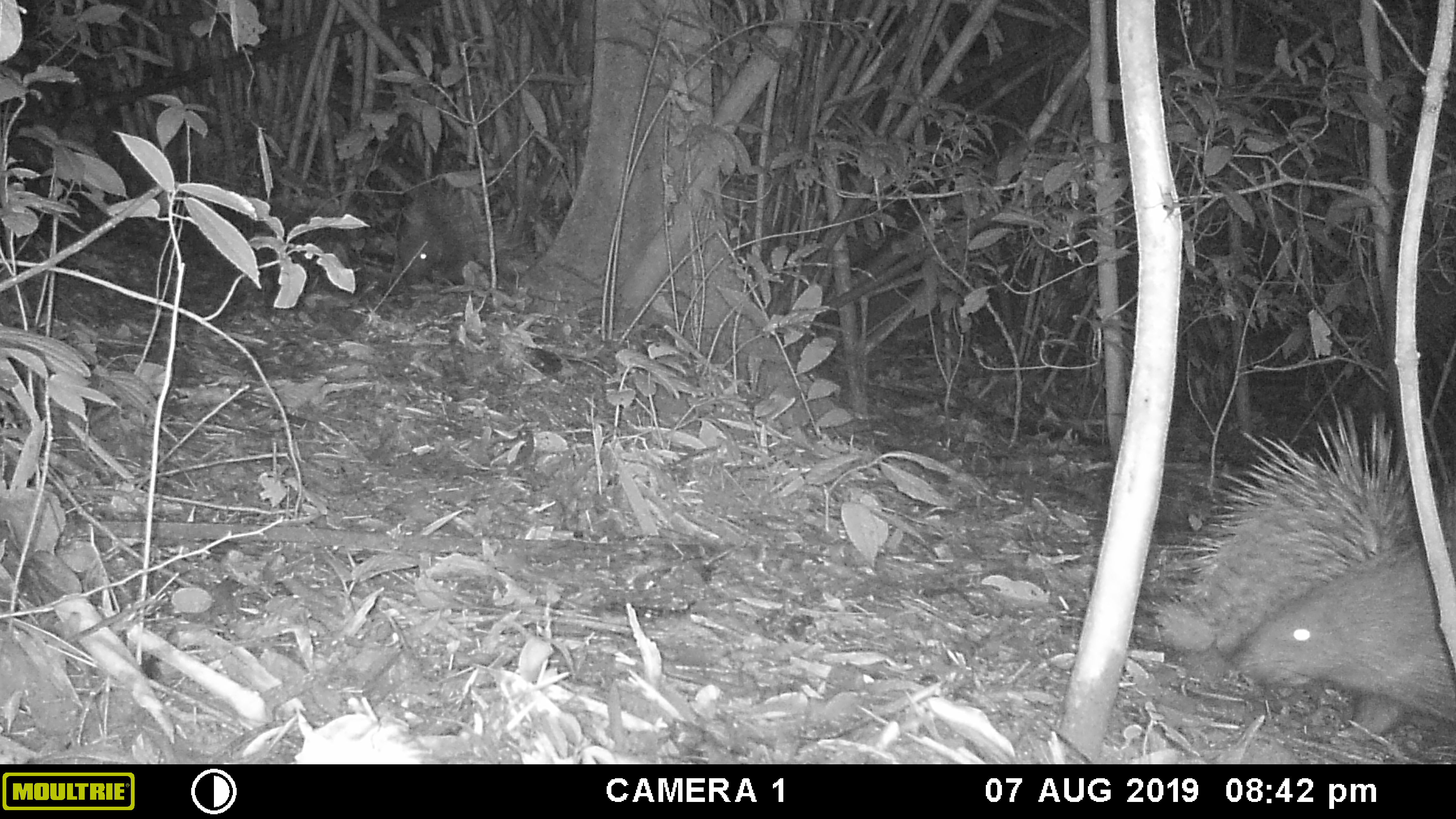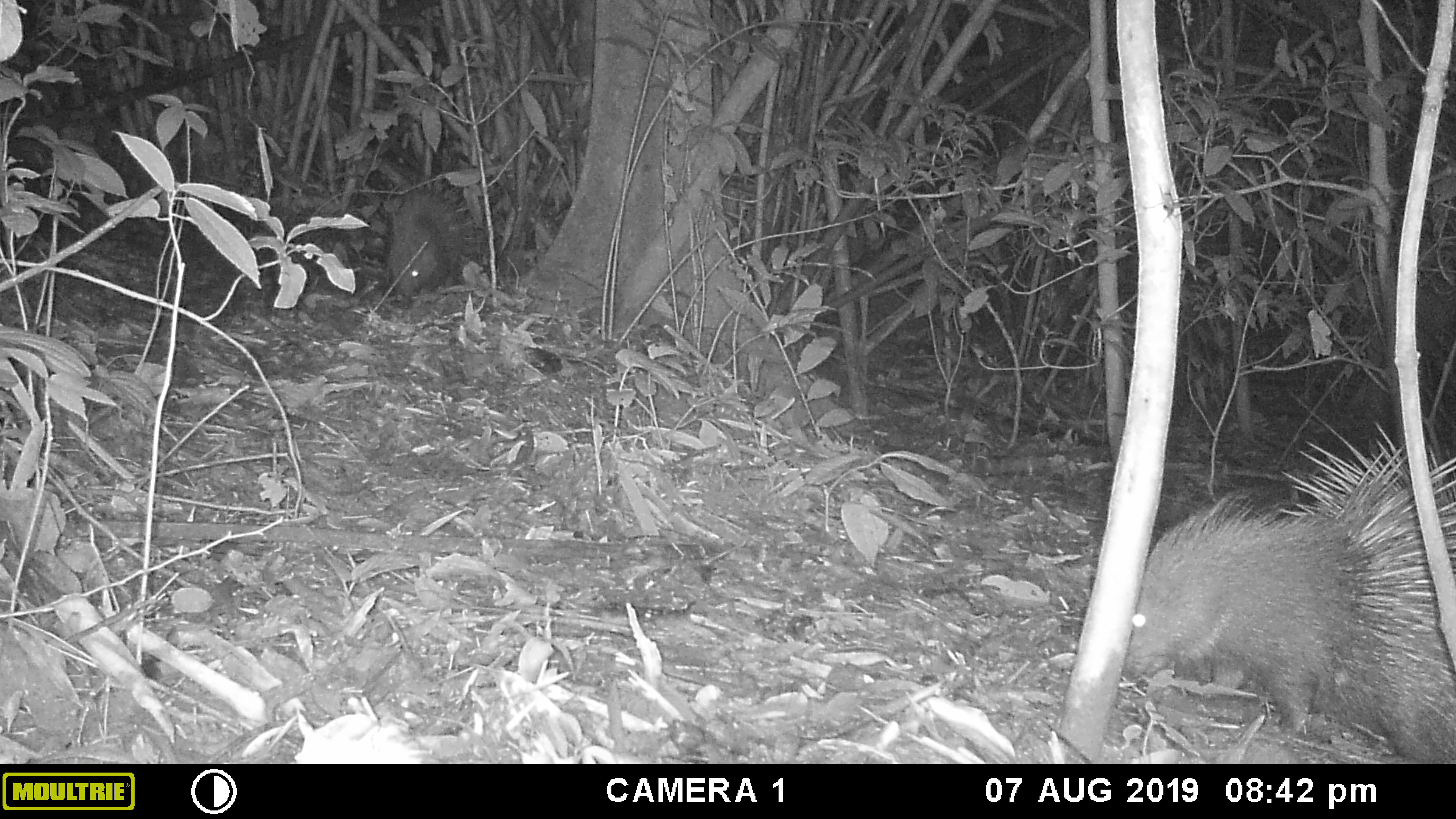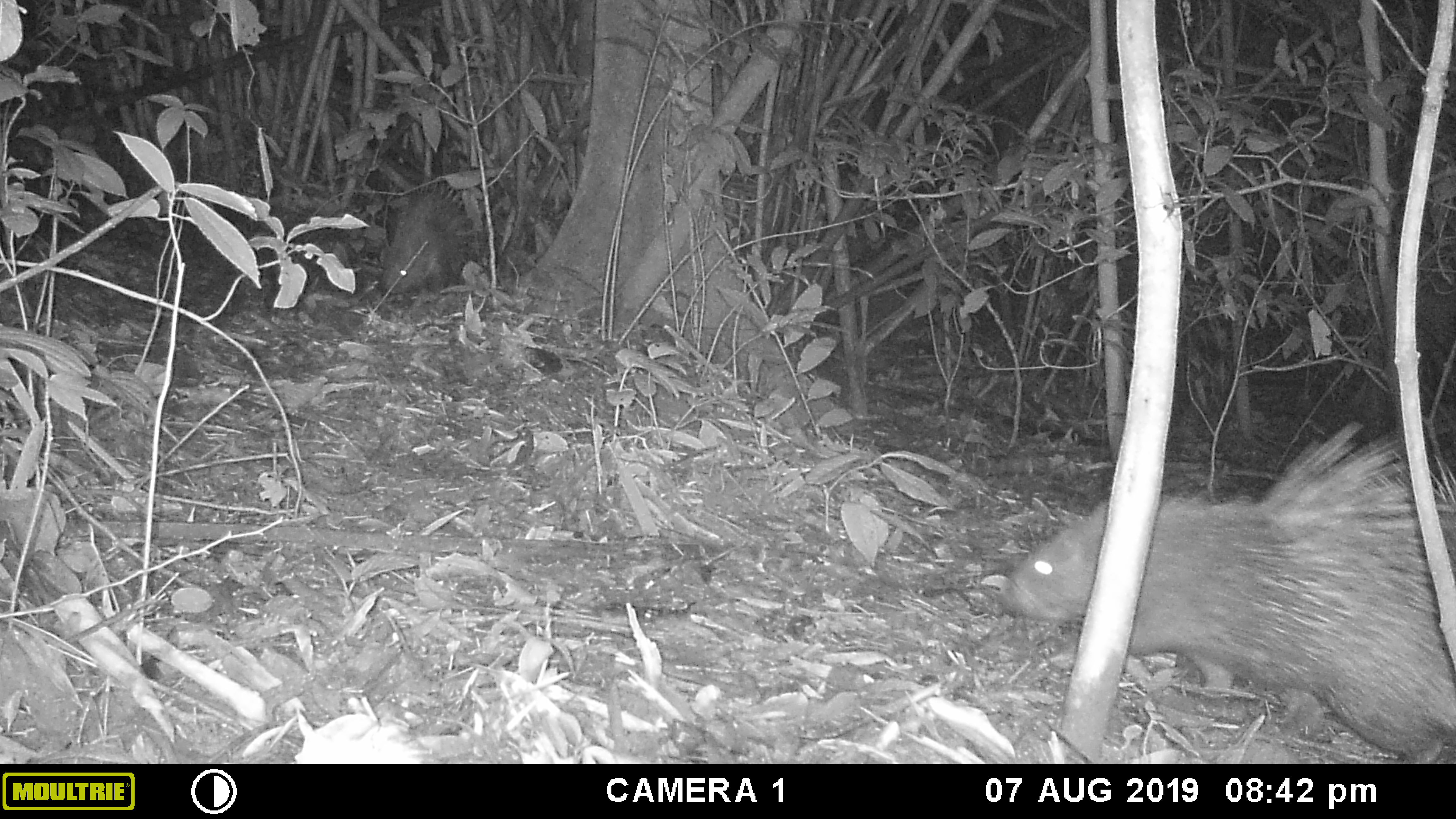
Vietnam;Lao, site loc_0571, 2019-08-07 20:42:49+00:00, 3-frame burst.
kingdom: Animalia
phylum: Chordata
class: Mammalia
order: Rodentia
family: Hystricidae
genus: Hystrix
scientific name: Hystrix brachyura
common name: malayan porcupine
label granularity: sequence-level